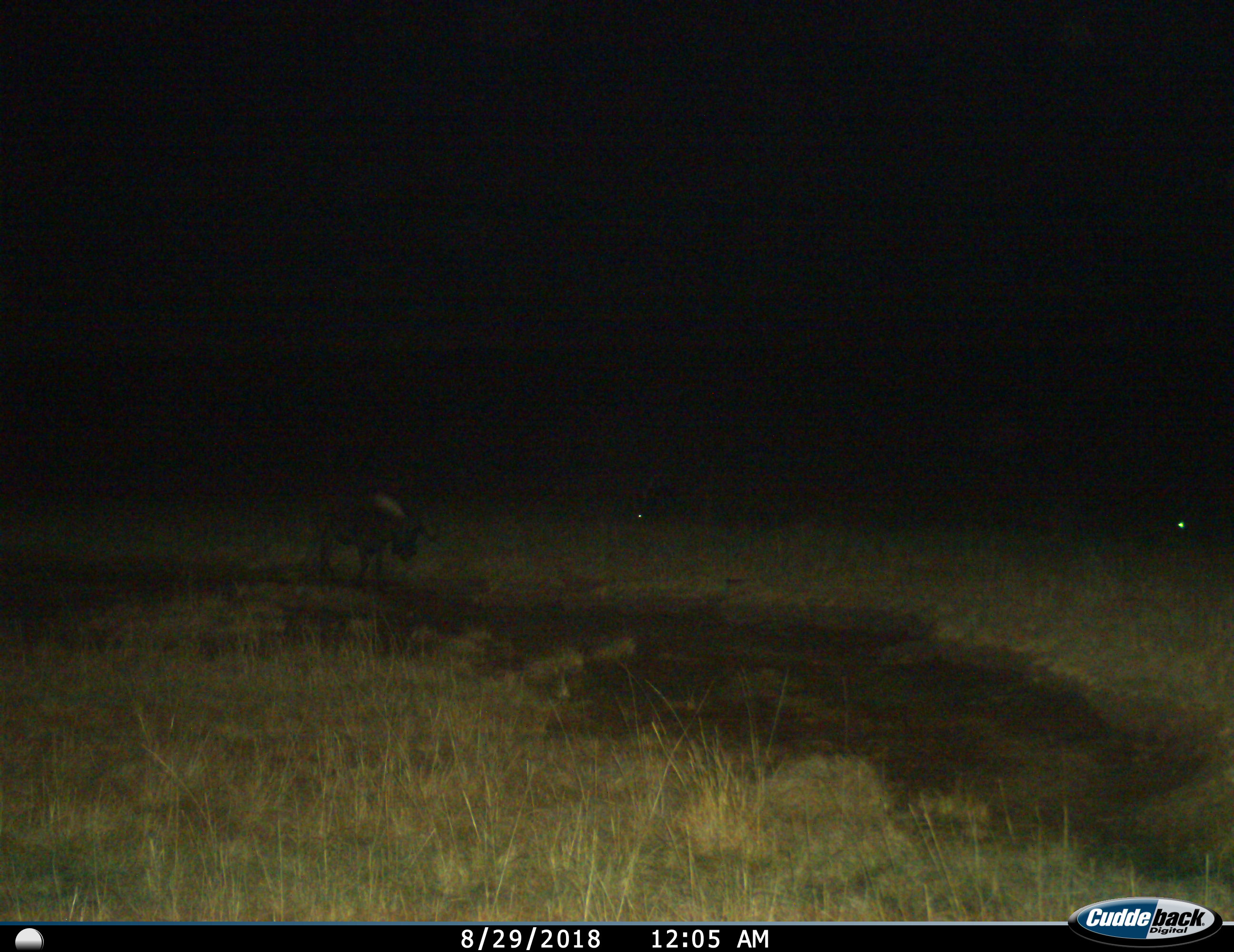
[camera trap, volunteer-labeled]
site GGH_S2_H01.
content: unidentified animal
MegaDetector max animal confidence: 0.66